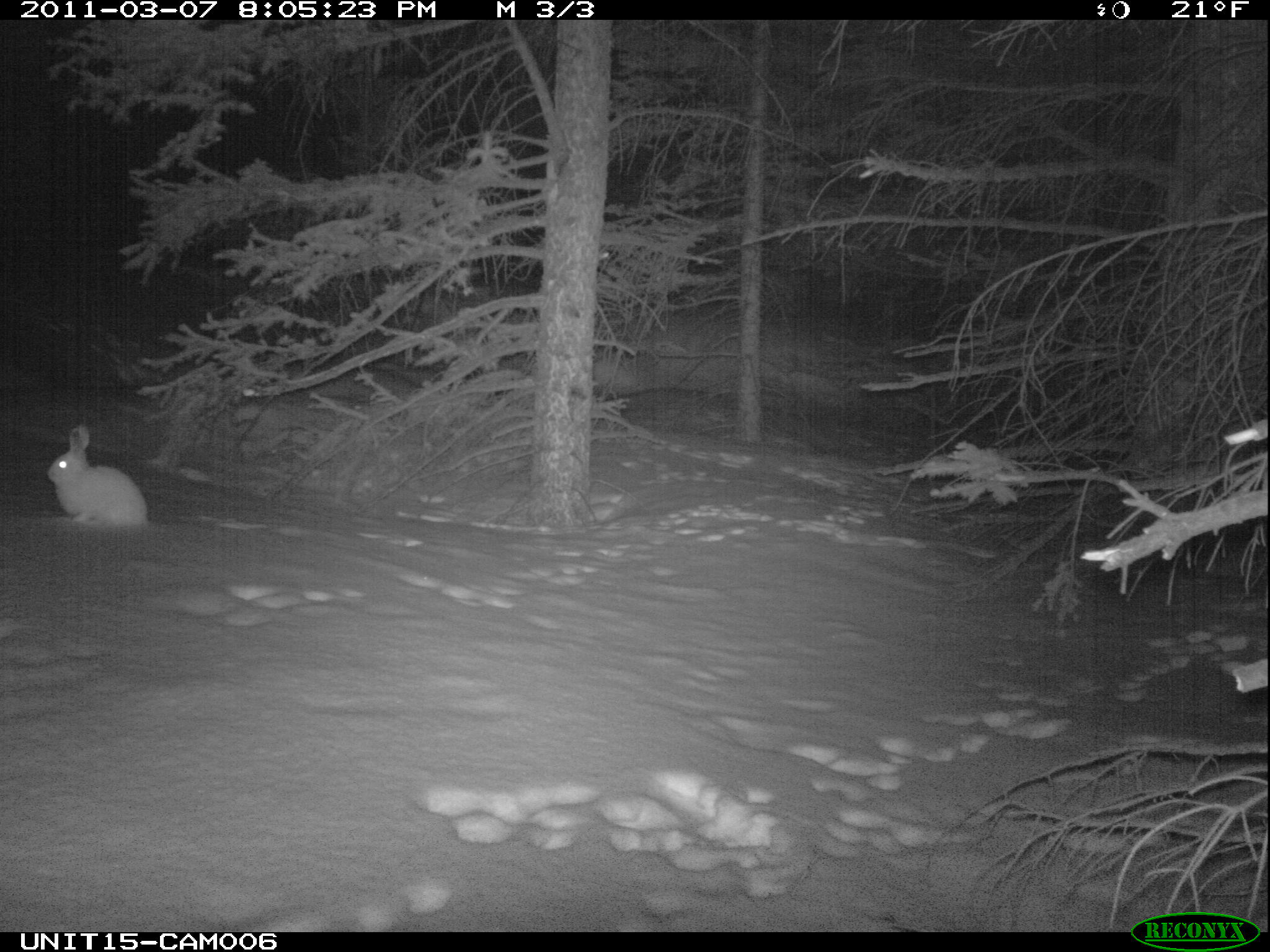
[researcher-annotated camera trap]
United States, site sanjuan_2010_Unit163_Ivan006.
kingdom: Animalia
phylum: Chordata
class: Mammalia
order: Lagomorpha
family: Leporidae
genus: Lepus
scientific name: Lepus americanus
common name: snowshoe hare